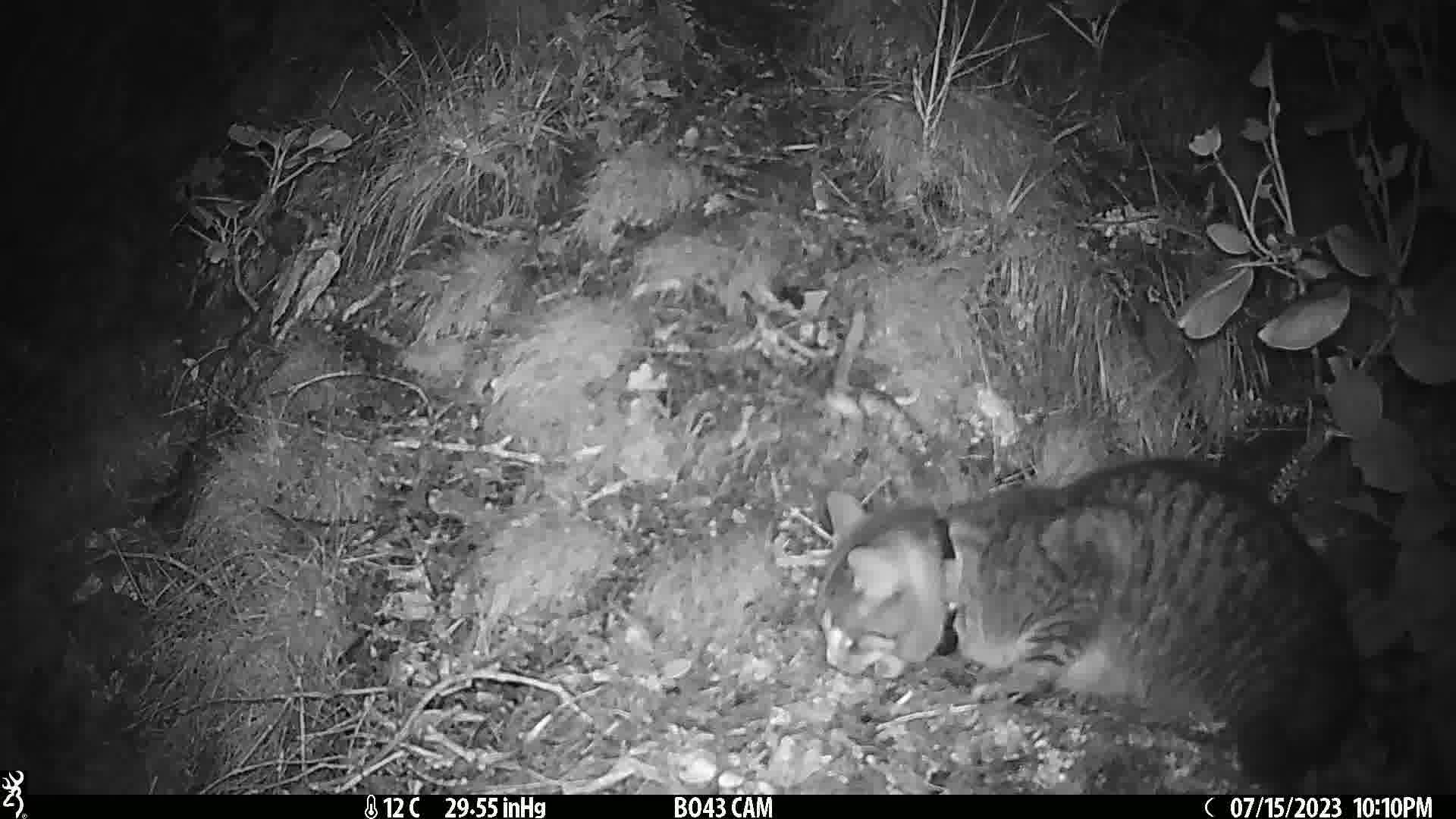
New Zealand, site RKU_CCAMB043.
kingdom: Animalia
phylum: Chordata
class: Mammalia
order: Carnivora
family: Felidae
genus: Felis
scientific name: Felis catus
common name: domestic cat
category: cat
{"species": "cat (domestic cat) (Felis catus)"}